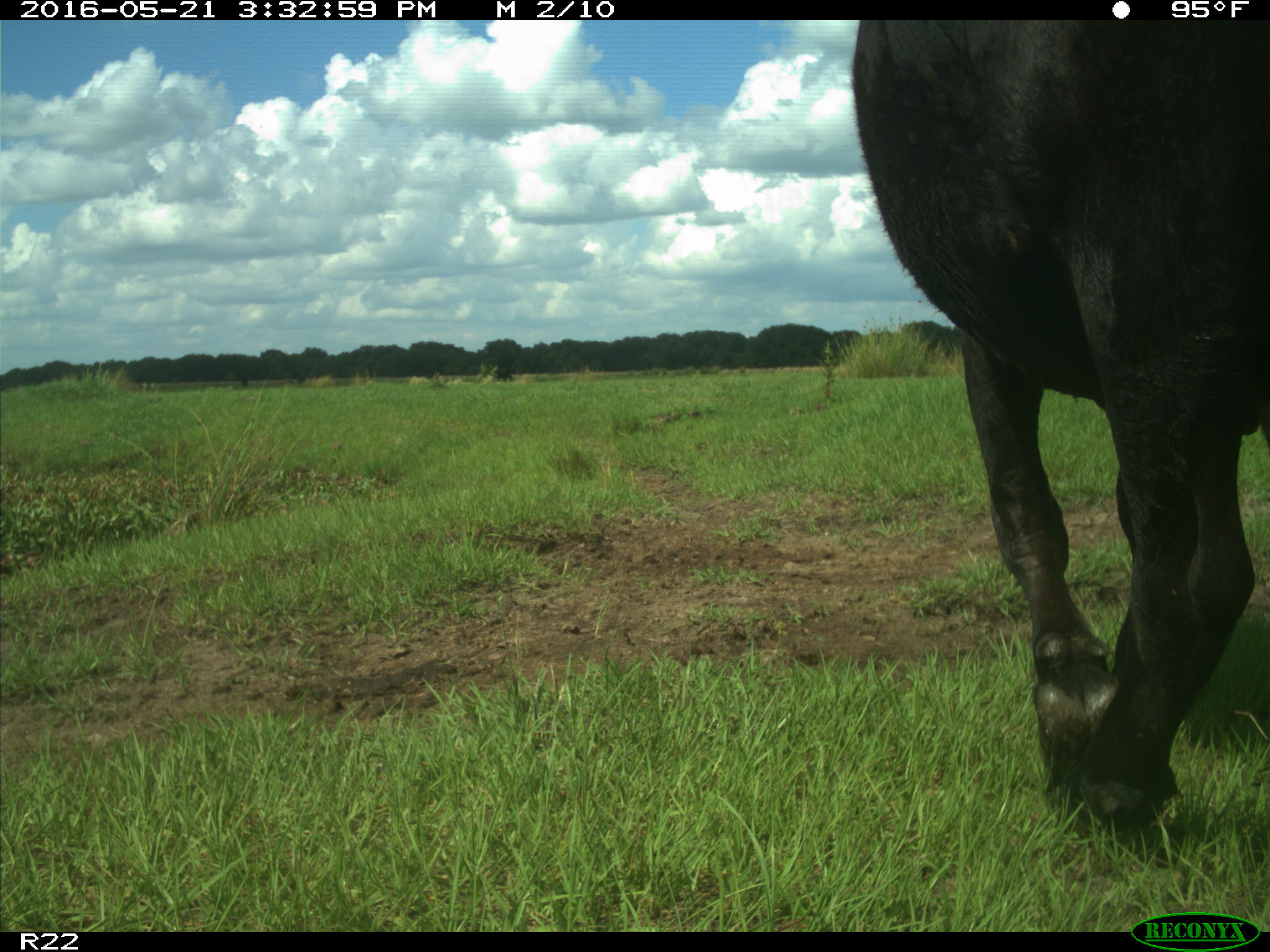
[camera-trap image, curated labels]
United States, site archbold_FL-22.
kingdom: Animalia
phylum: Chordata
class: Mammalia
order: Artiodactyla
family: Bovidae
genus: Bos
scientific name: Bos taurus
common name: domestic cow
Bos taurus (domestic cow).